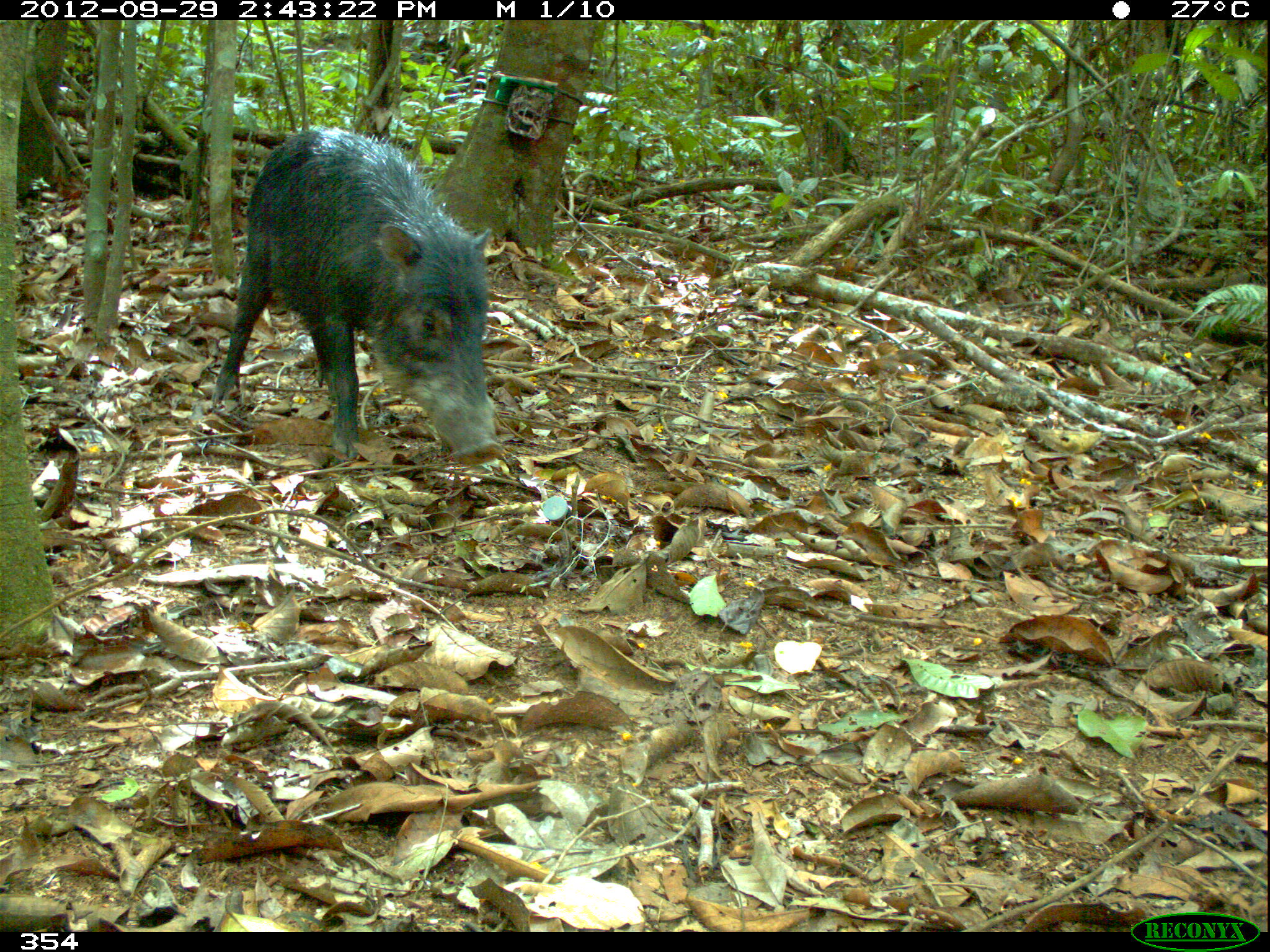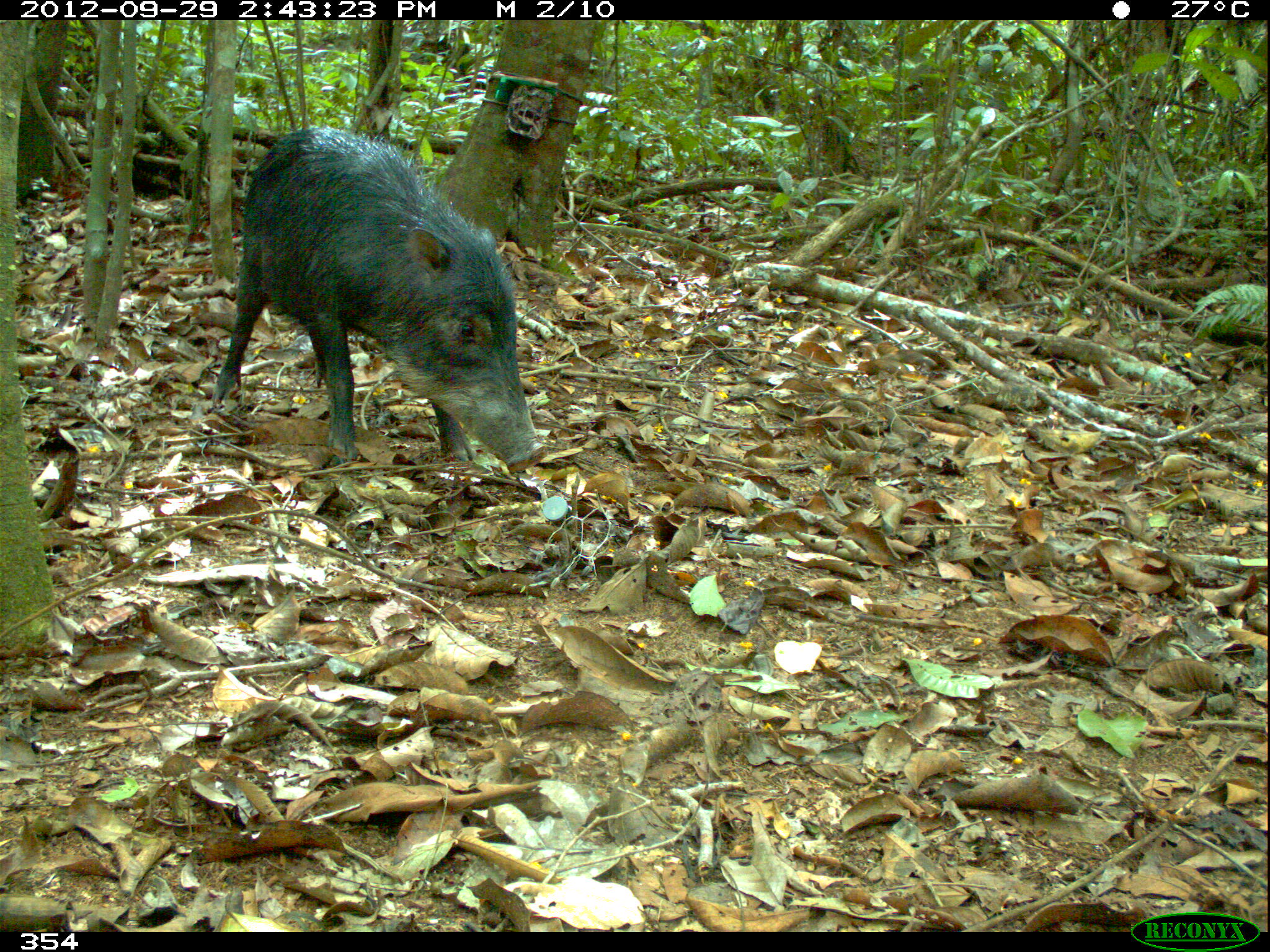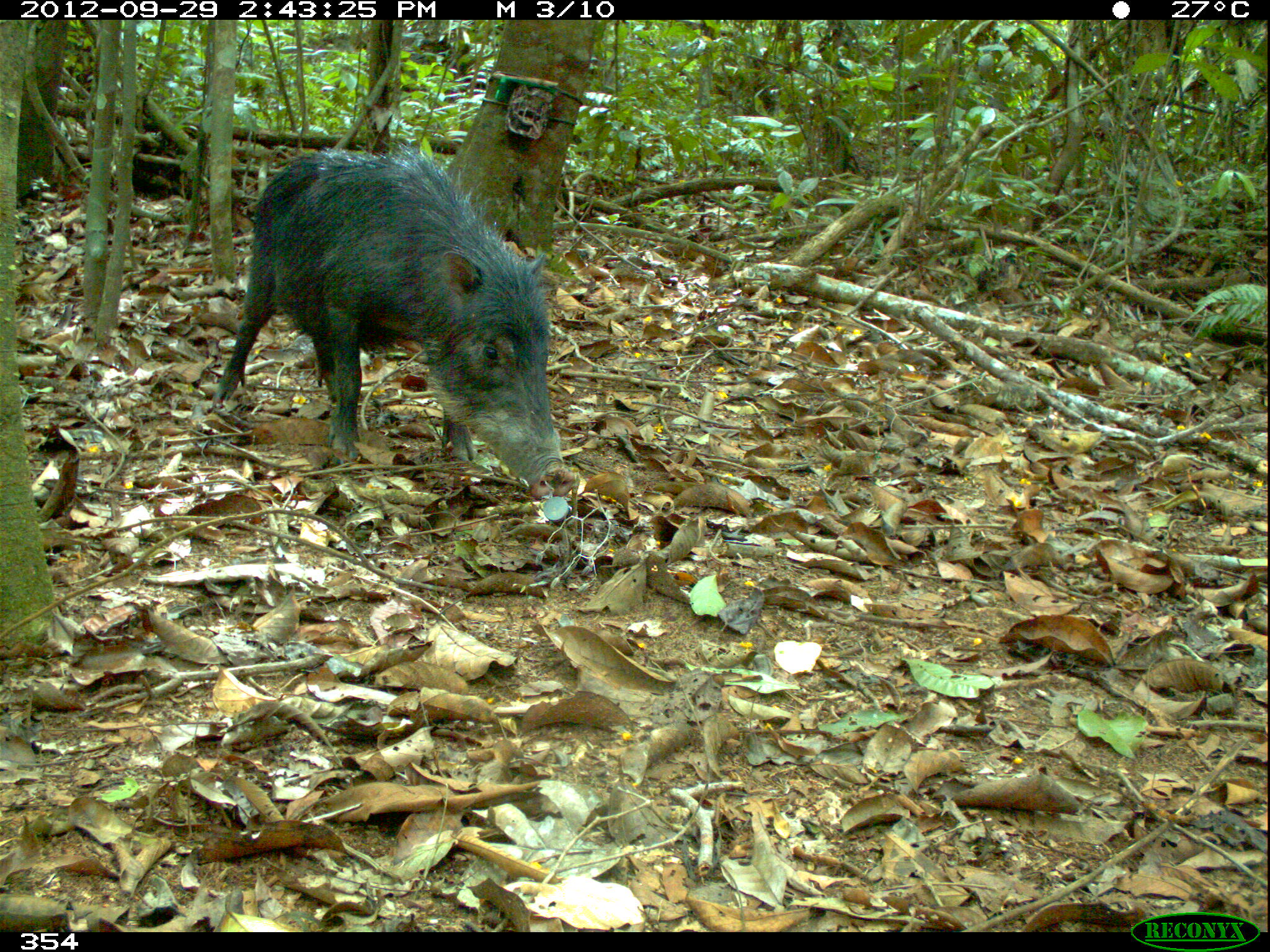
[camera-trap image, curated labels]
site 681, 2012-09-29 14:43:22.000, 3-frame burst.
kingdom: Animalia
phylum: Chordata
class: Mammalia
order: Artiodactyla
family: Tayassuidae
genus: Tayassu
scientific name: Tayassu pecari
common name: white-lipped peccary